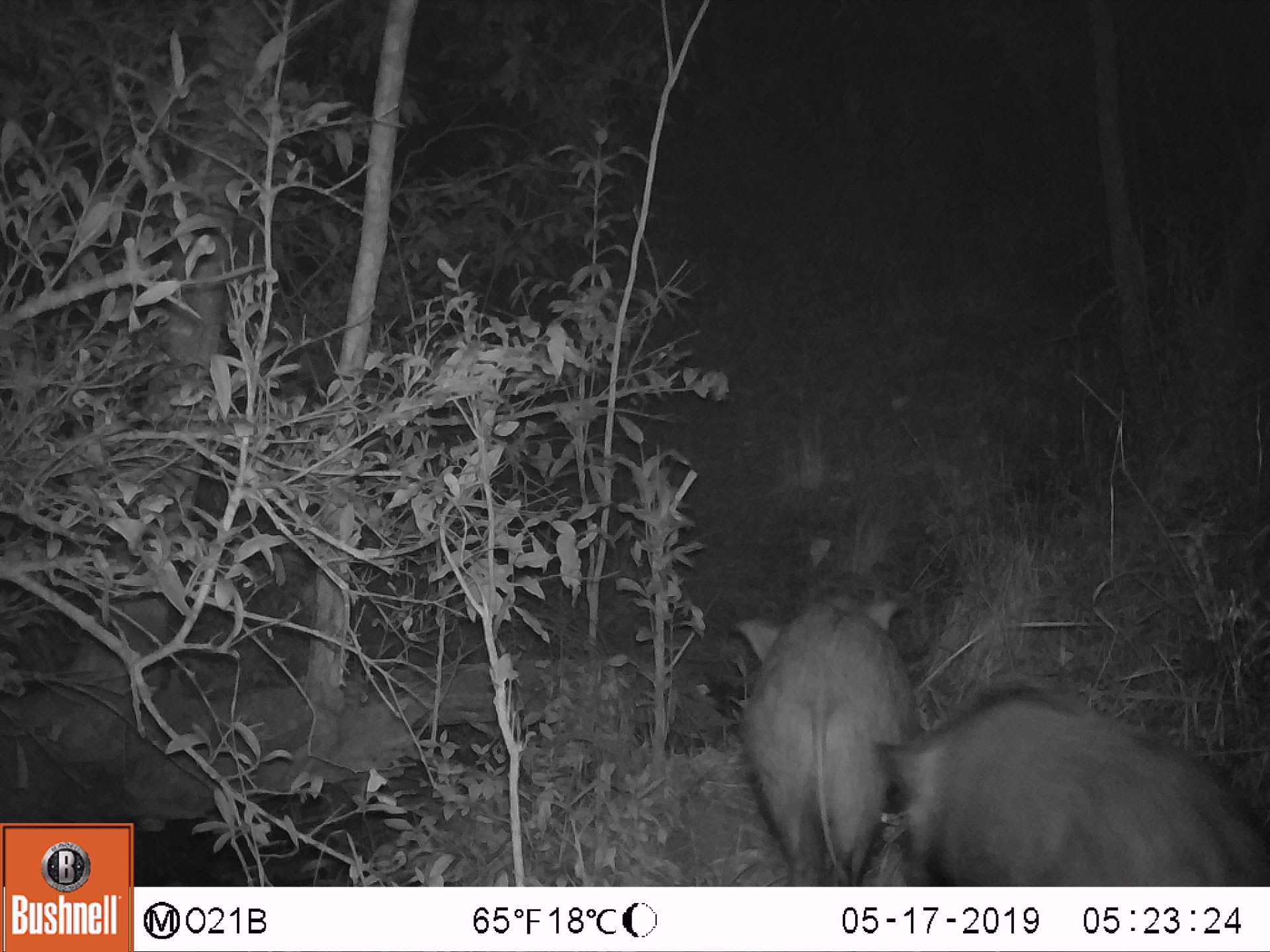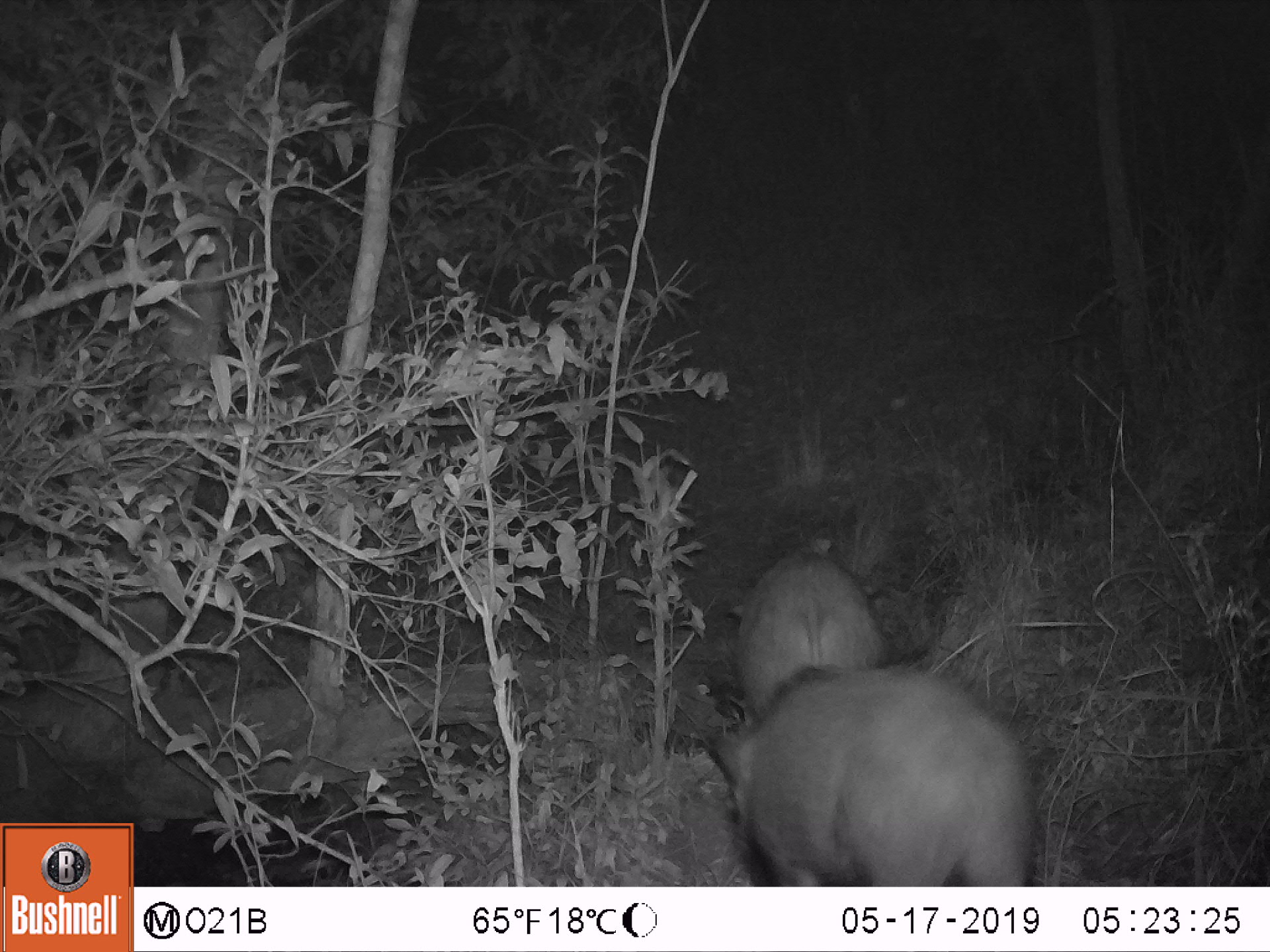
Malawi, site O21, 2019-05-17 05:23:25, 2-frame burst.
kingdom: Animalia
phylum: Chordata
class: Mammalia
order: Artiodactyla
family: Suidae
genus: Phacochoerus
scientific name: Phacochoerus africanus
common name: common warthog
Common warthog (Phacochoerus africanus), count 2.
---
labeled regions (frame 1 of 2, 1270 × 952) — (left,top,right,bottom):
common warthog: (860,679,1266,885); (713,594,917,884)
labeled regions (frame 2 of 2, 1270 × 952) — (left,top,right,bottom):
common warthog: (699,660,1048,886); (716,543,910,725)